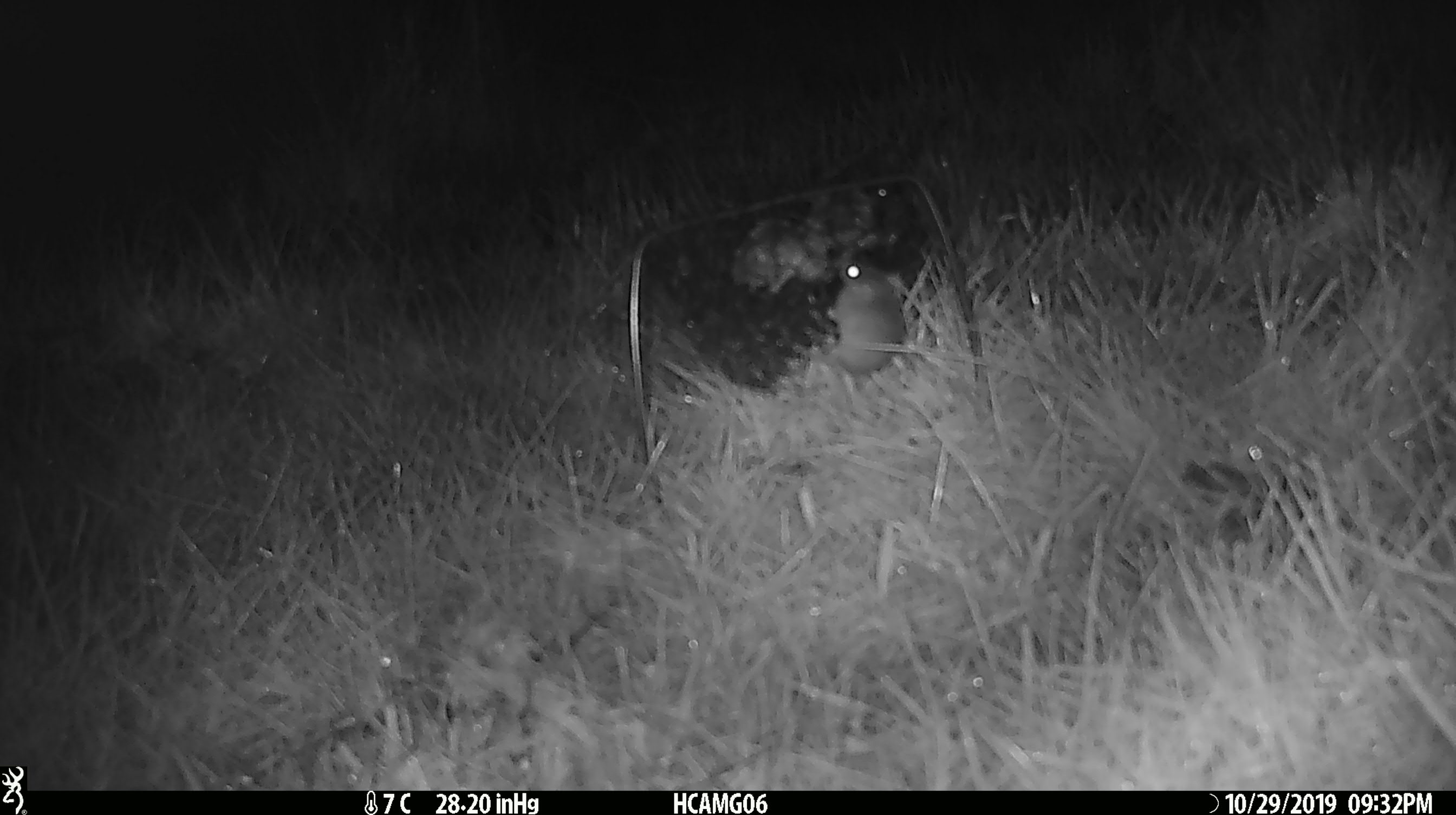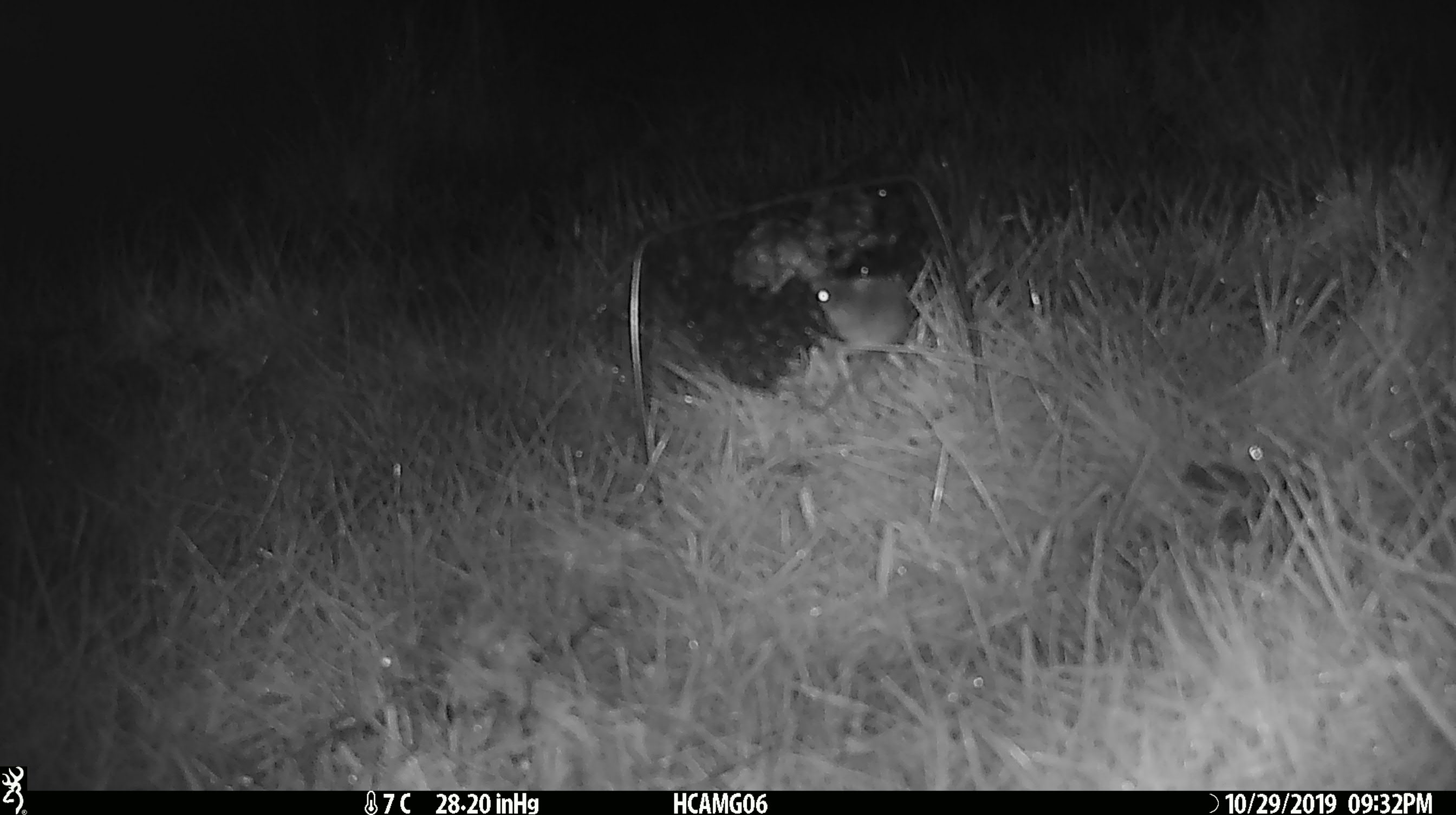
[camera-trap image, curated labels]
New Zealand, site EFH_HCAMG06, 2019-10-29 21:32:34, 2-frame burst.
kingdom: Animalia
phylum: Chordata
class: Mammalia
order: Rodentia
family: Muridae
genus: Mus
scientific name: Mus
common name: mouse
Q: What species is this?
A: Mouse (Mus).